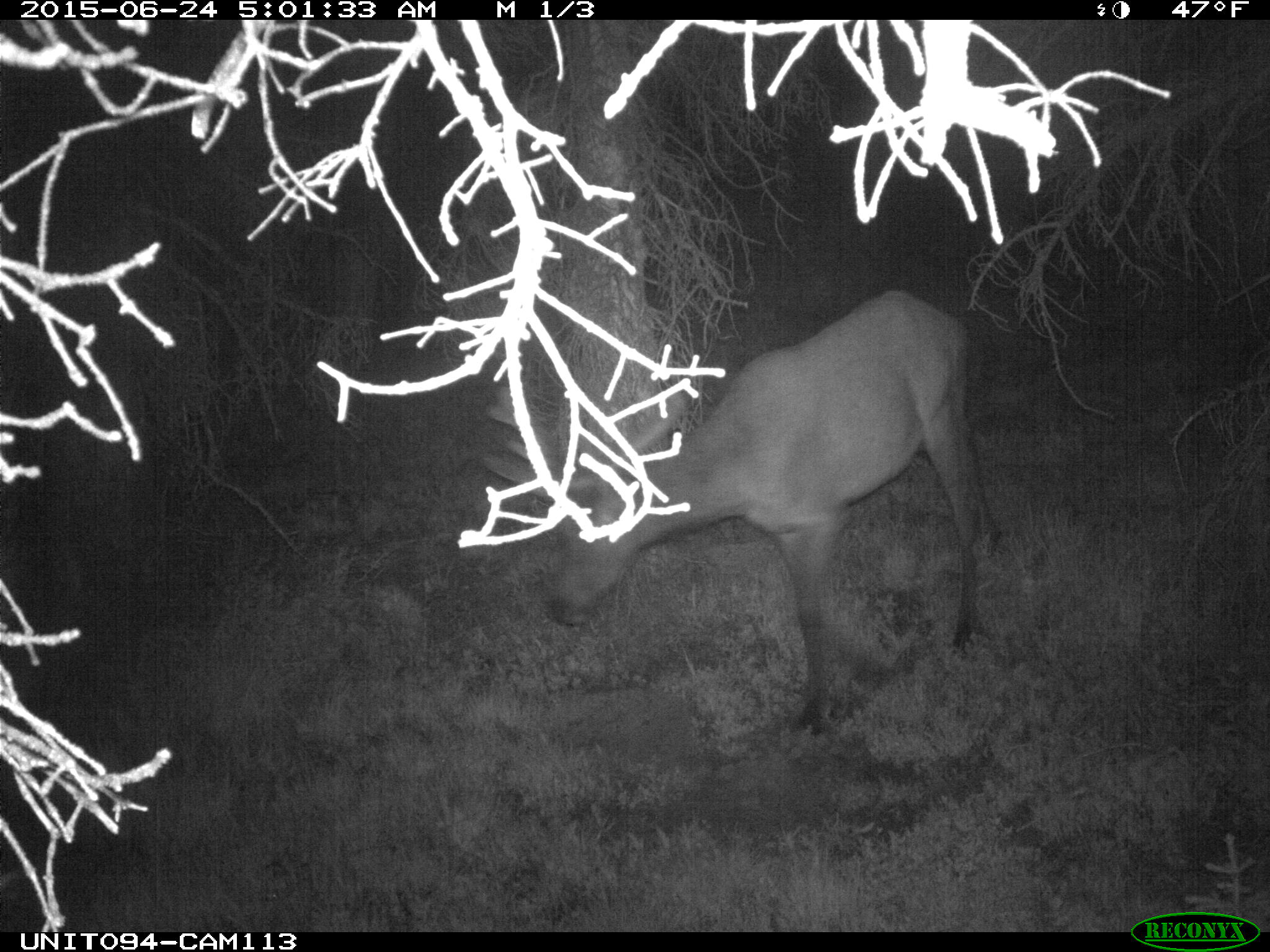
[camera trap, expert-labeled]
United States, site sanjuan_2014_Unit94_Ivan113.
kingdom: Animalia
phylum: Chordata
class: Mammalia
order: Artiodactyla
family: Cervidae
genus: Cervus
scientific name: Cervus elaphus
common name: red deer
Cervus elaphus (red deer).